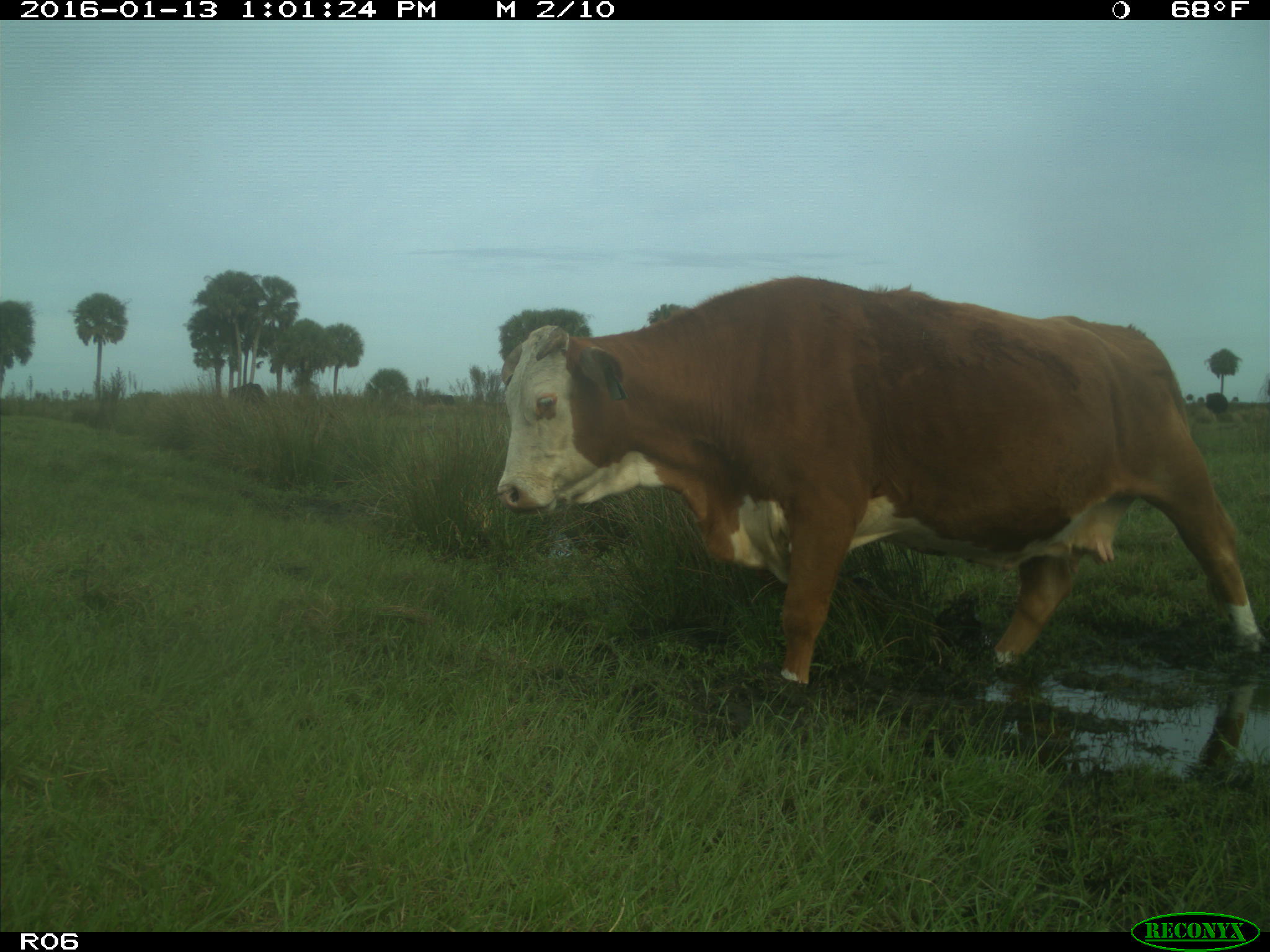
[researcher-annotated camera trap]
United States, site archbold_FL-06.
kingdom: Animalia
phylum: Chordata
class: Mammalia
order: Artiodactyla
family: Bovidae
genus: Bos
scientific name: Bos taurus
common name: domestic cow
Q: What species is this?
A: Bos taurus (domestic cow).